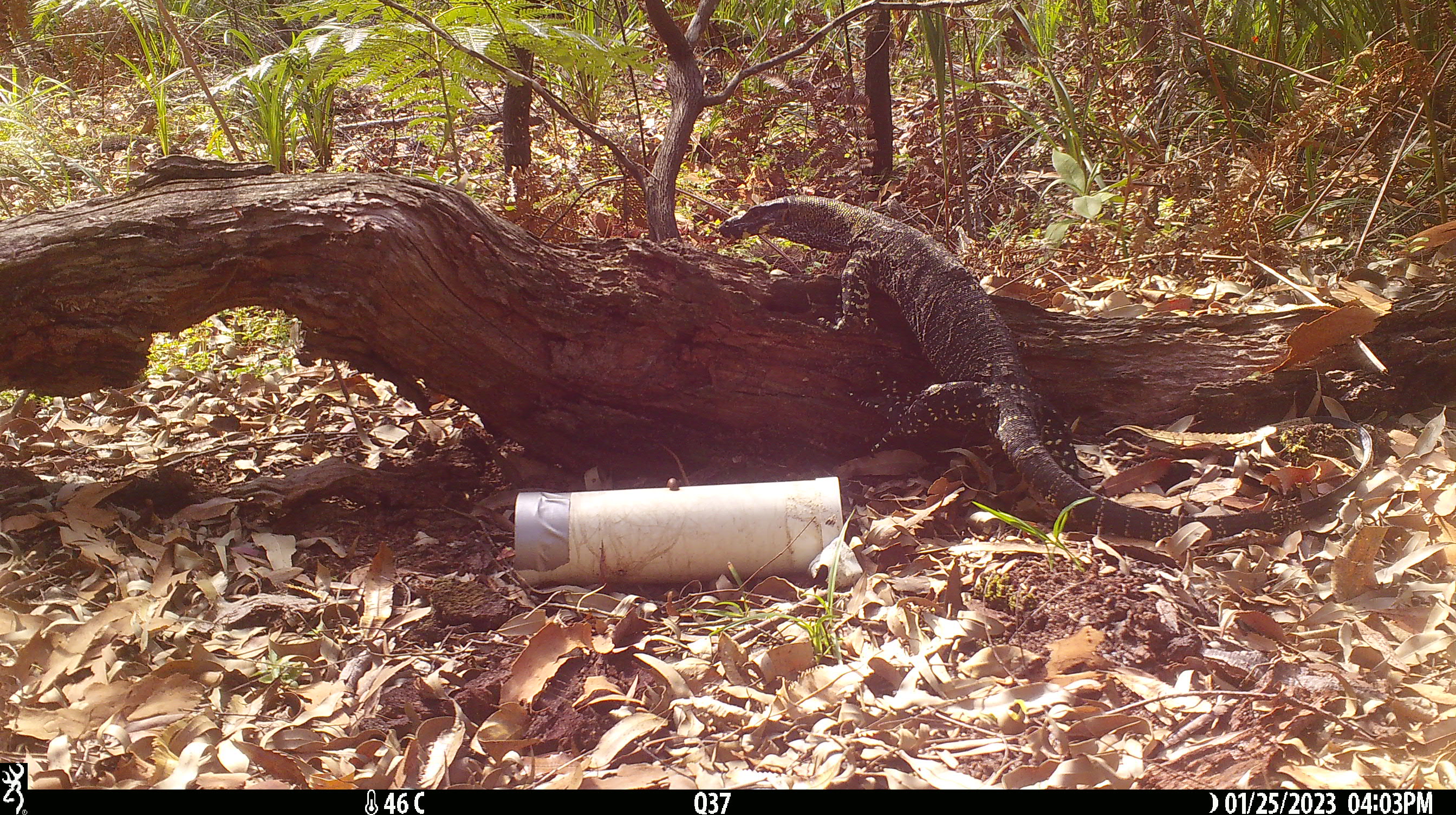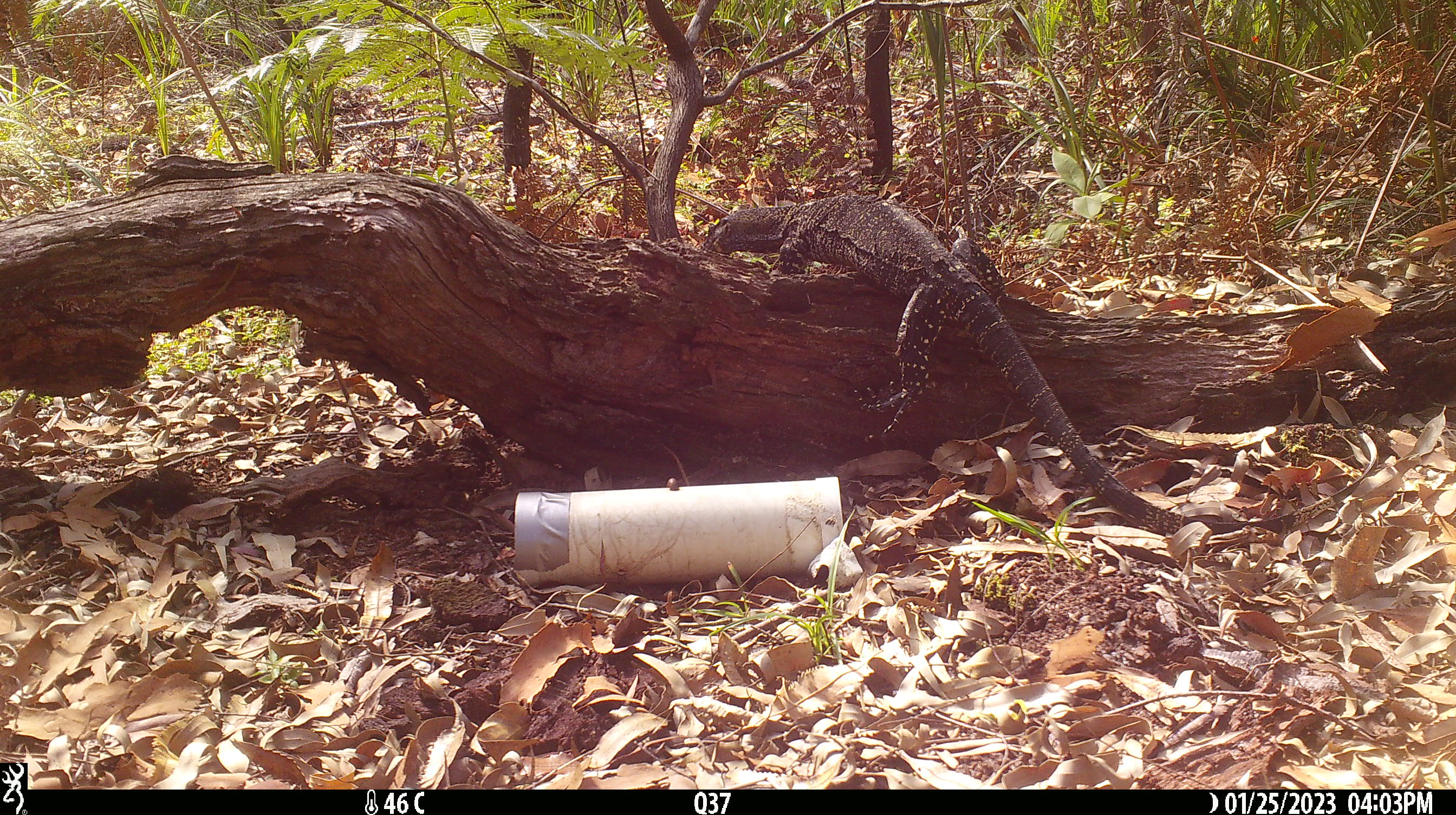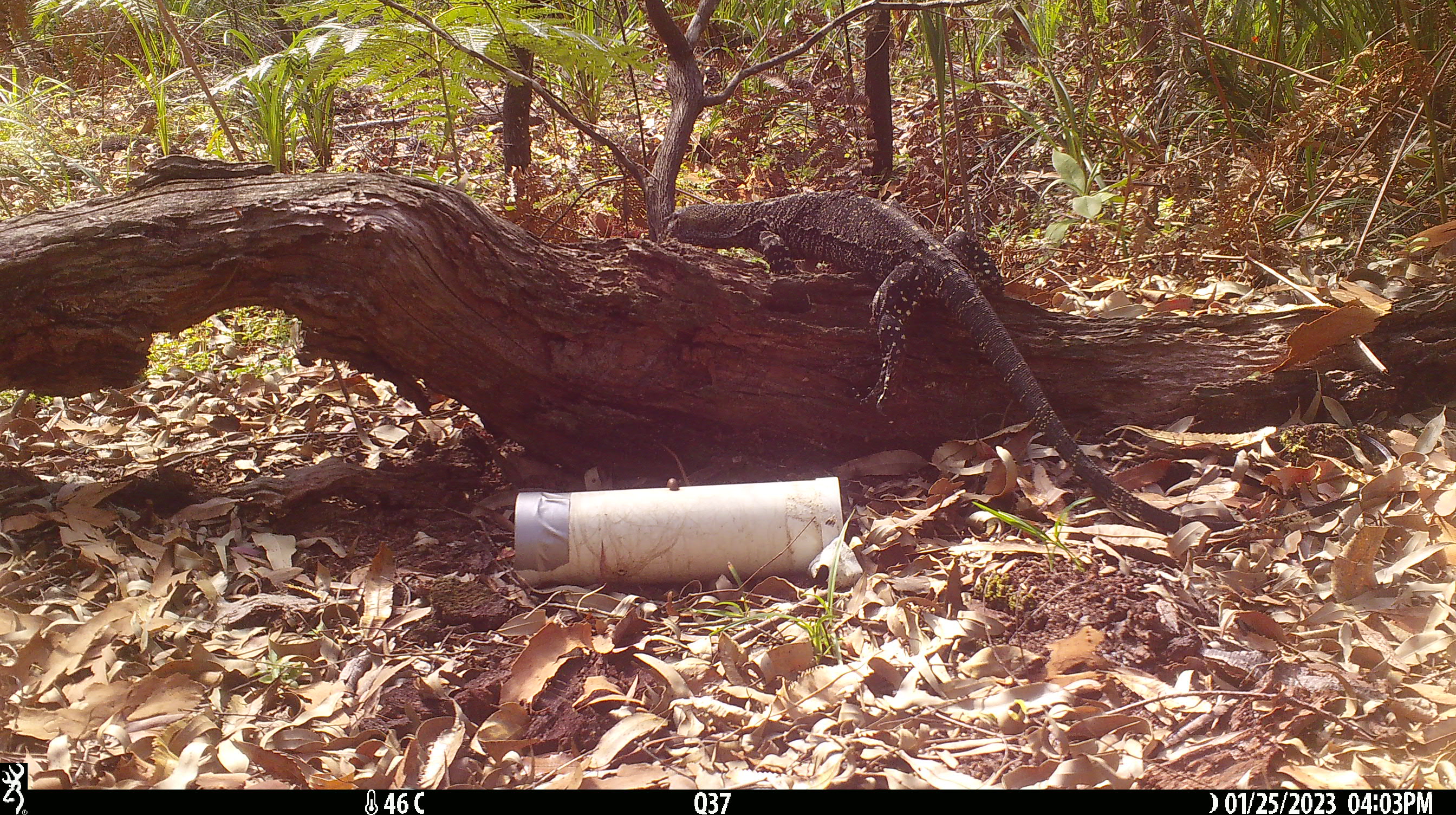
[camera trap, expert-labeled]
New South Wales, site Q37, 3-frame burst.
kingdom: Animalia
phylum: Chordata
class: Reptilia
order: Squamata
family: Varanidae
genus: Varanus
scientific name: Varanus varius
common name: lace monitor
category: goanna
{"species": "goanna (lace monitor) (Varanus varius)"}